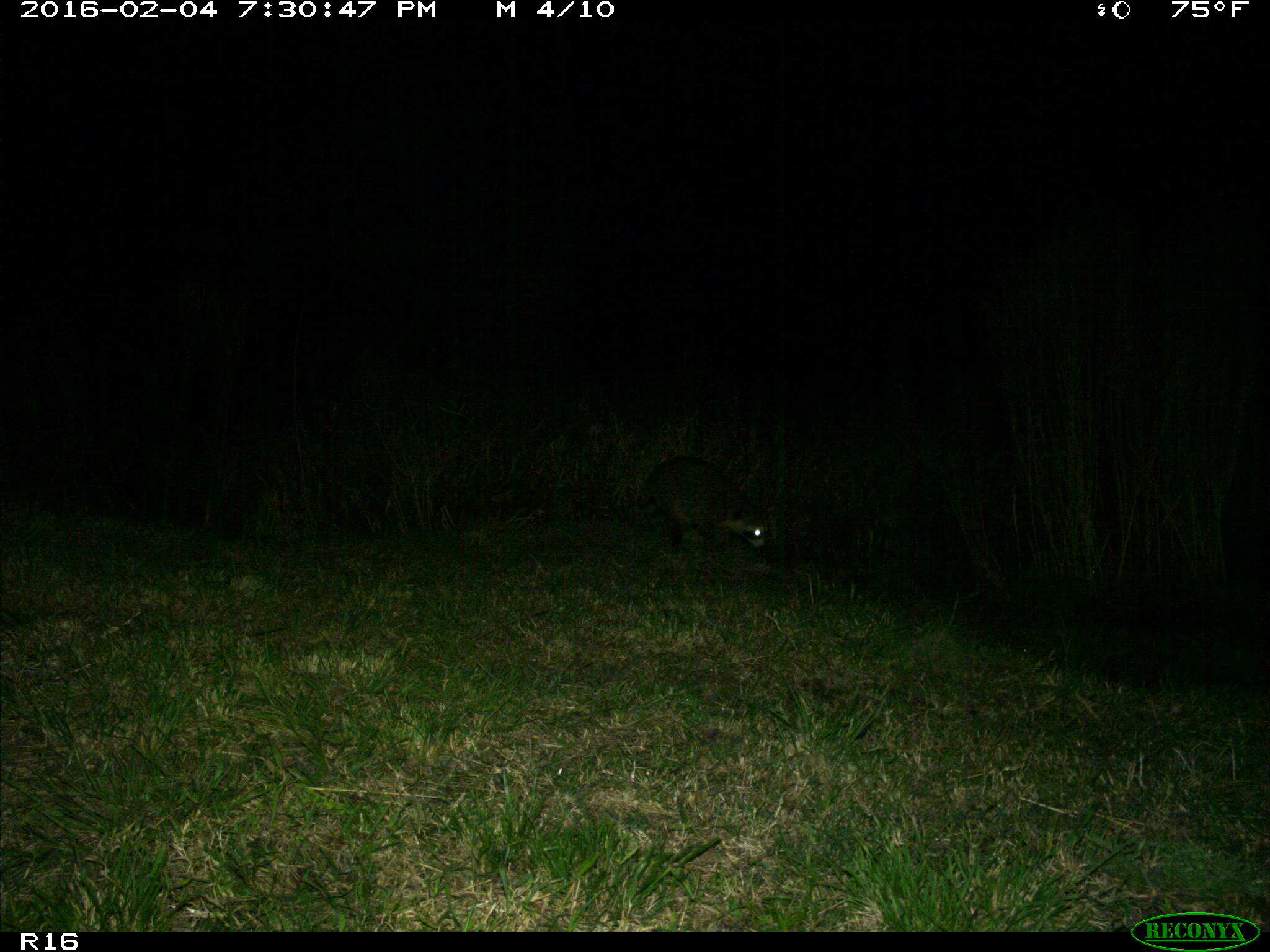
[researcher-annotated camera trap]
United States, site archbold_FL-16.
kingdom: Animalia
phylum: Chordata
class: Mammalia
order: Carnivora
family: Procyonidae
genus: Procyon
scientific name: Procyon lotor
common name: common raccoon